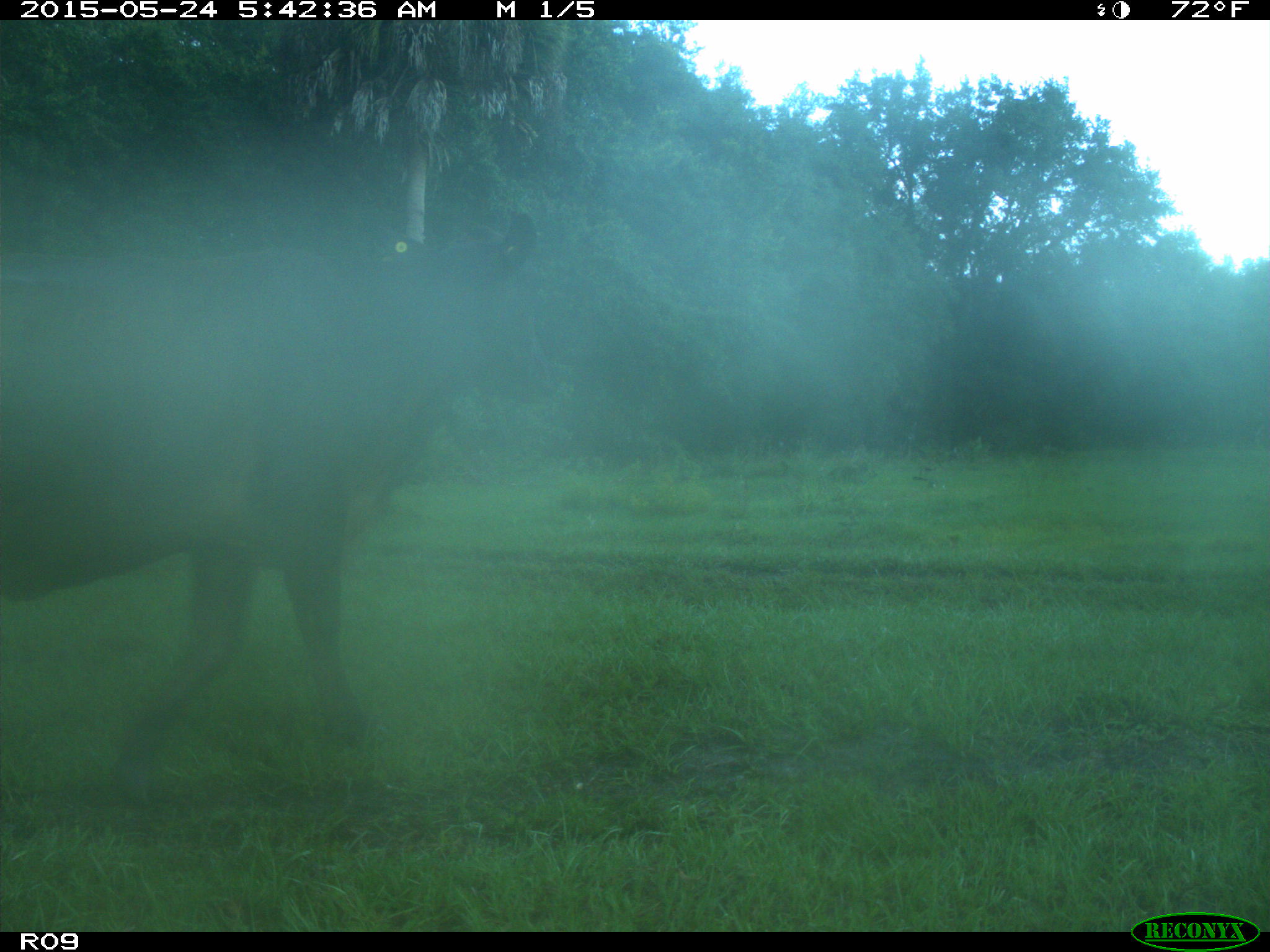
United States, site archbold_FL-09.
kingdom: Animalia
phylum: Chordata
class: Mammalia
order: Artiodactyla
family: Bovidae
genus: Bos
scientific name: Bos taurus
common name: domestic cow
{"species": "Bos taurus (domestic cow)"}